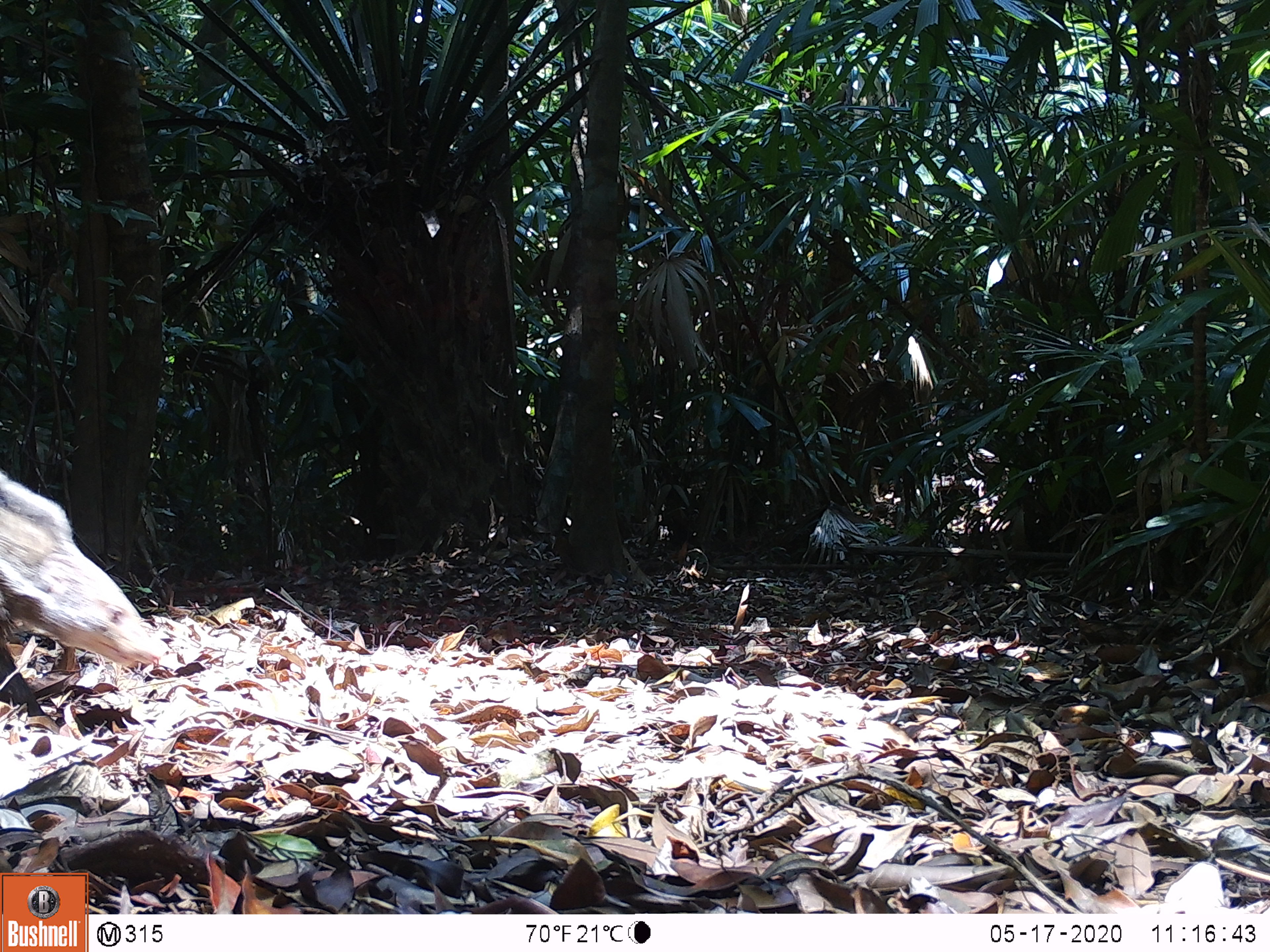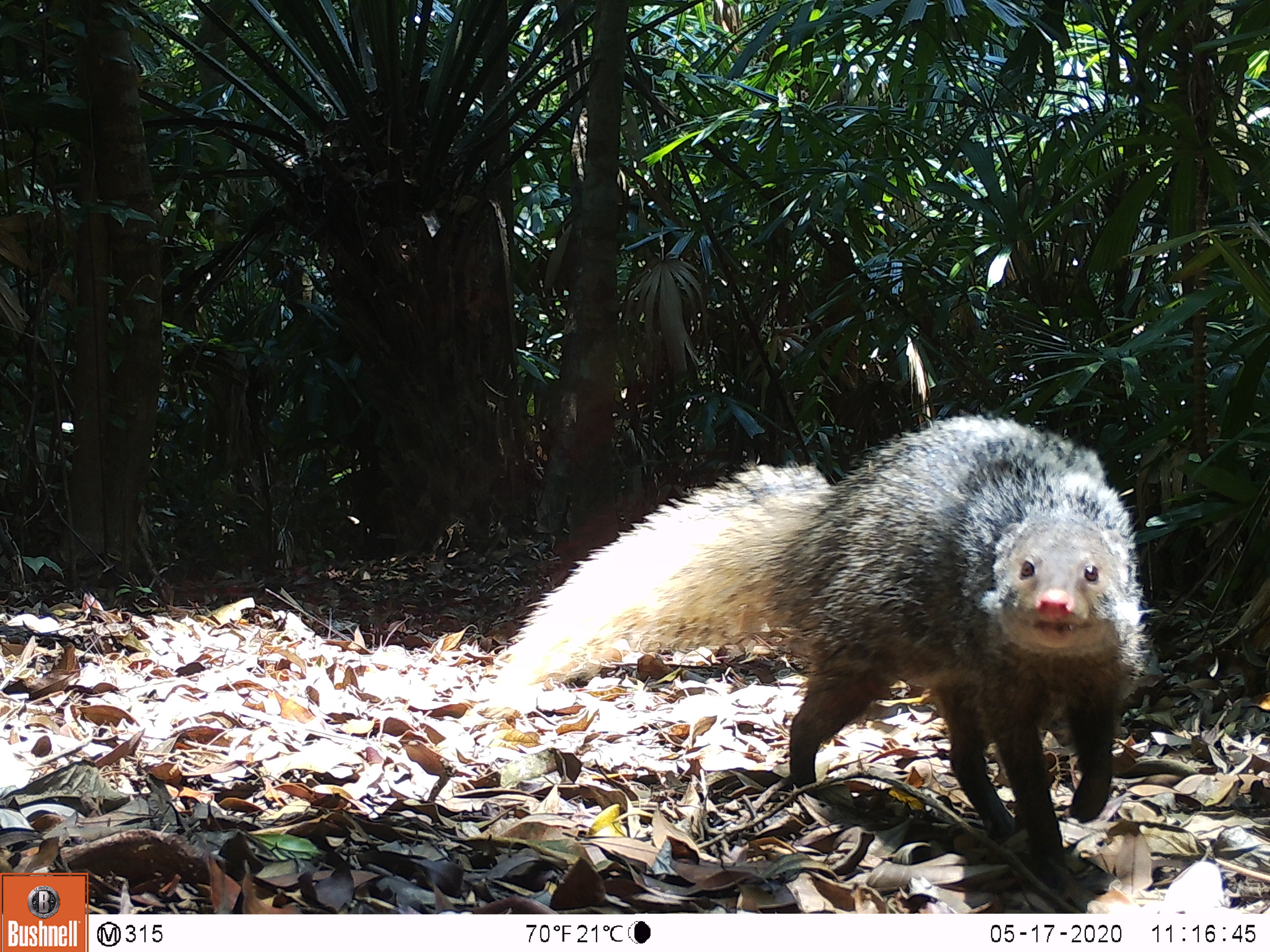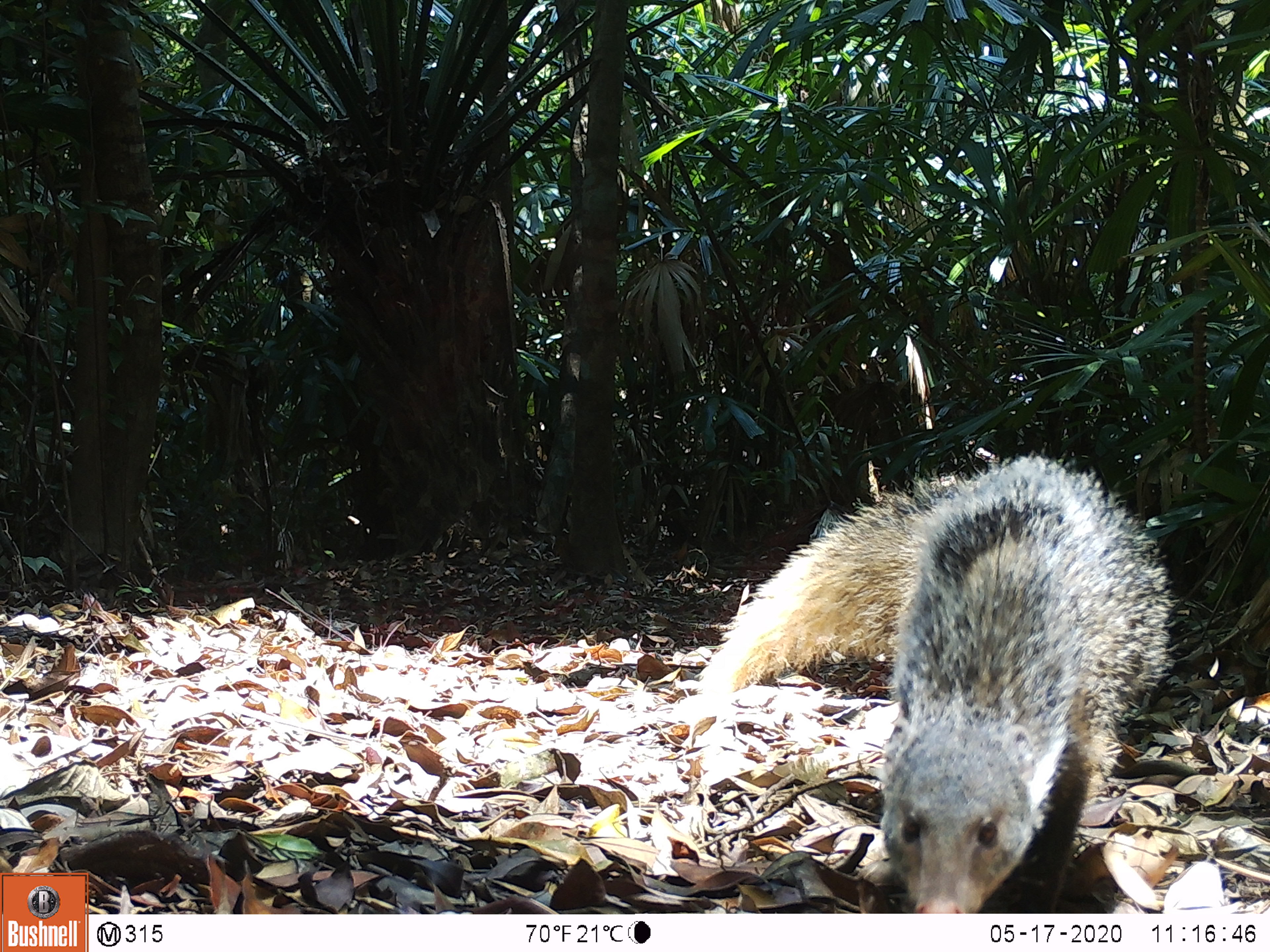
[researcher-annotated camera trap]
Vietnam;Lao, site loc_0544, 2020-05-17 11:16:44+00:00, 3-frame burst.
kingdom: Animalia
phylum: Chordata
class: Mammalia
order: Carnivora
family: Herpestidae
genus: Urva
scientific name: Urva urva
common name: crab-eating mongoose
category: crab eating mongoose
Crab eating mongoose (crab-eating mongoose) (Urva urva). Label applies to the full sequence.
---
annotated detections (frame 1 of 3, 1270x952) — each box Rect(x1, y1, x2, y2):
crab eating mongoose: Rect(0, 469, 169, 717)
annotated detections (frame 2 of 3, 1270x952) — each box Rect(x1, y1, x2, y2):
crab eating mongoose: Rect(485, 415, 1147, 891)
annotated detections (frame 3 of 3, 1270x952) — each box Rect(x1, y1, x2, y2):
crab eating mongoose: Rect(683, 454, 1173, 912)